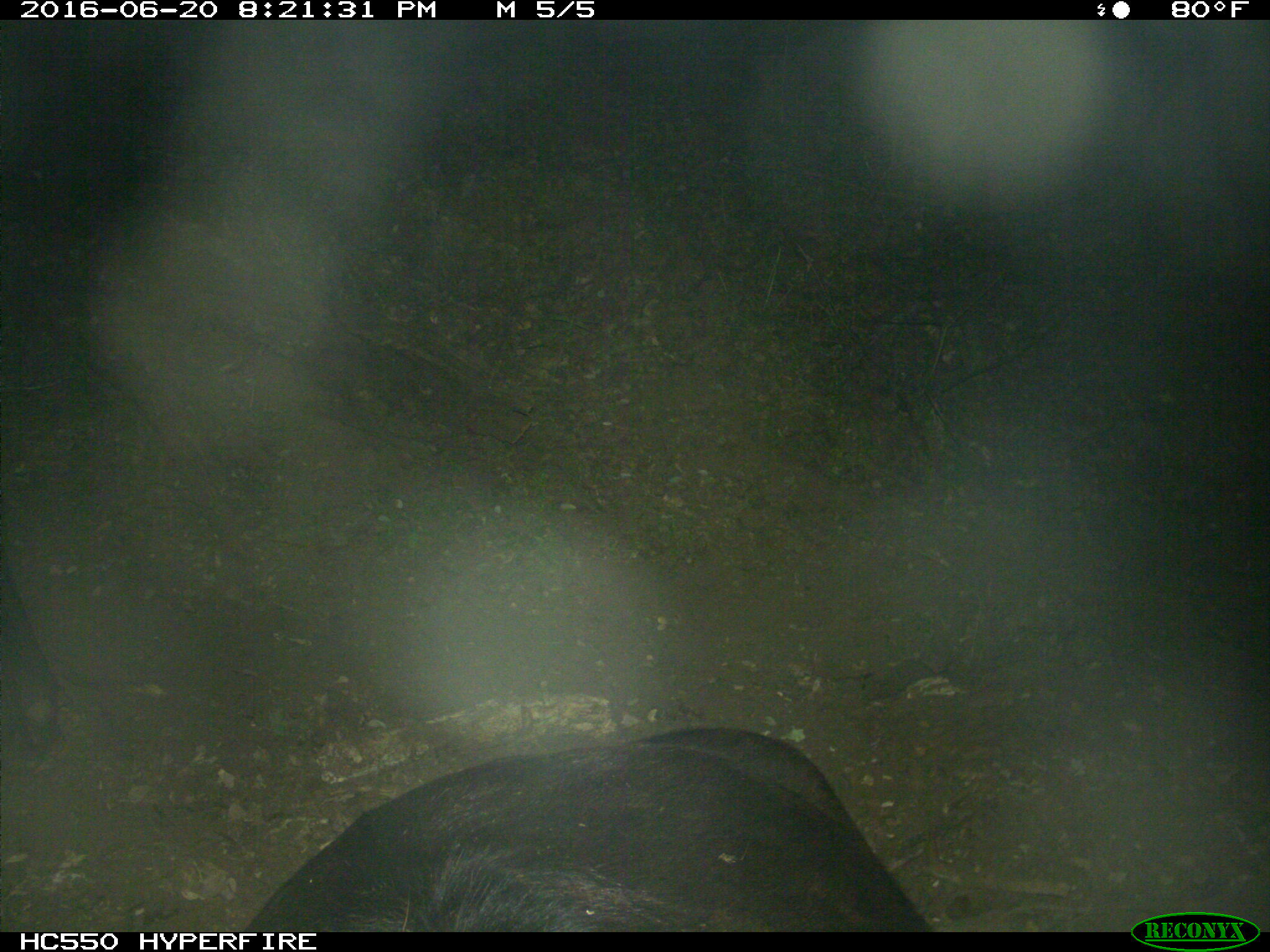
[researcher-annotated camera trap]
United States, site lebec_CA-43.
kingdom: Animalia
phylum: Chordata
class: Mammalia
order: Artiodactyla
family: Bovidae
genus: Bos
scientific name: Bos taurus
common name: domestic cow